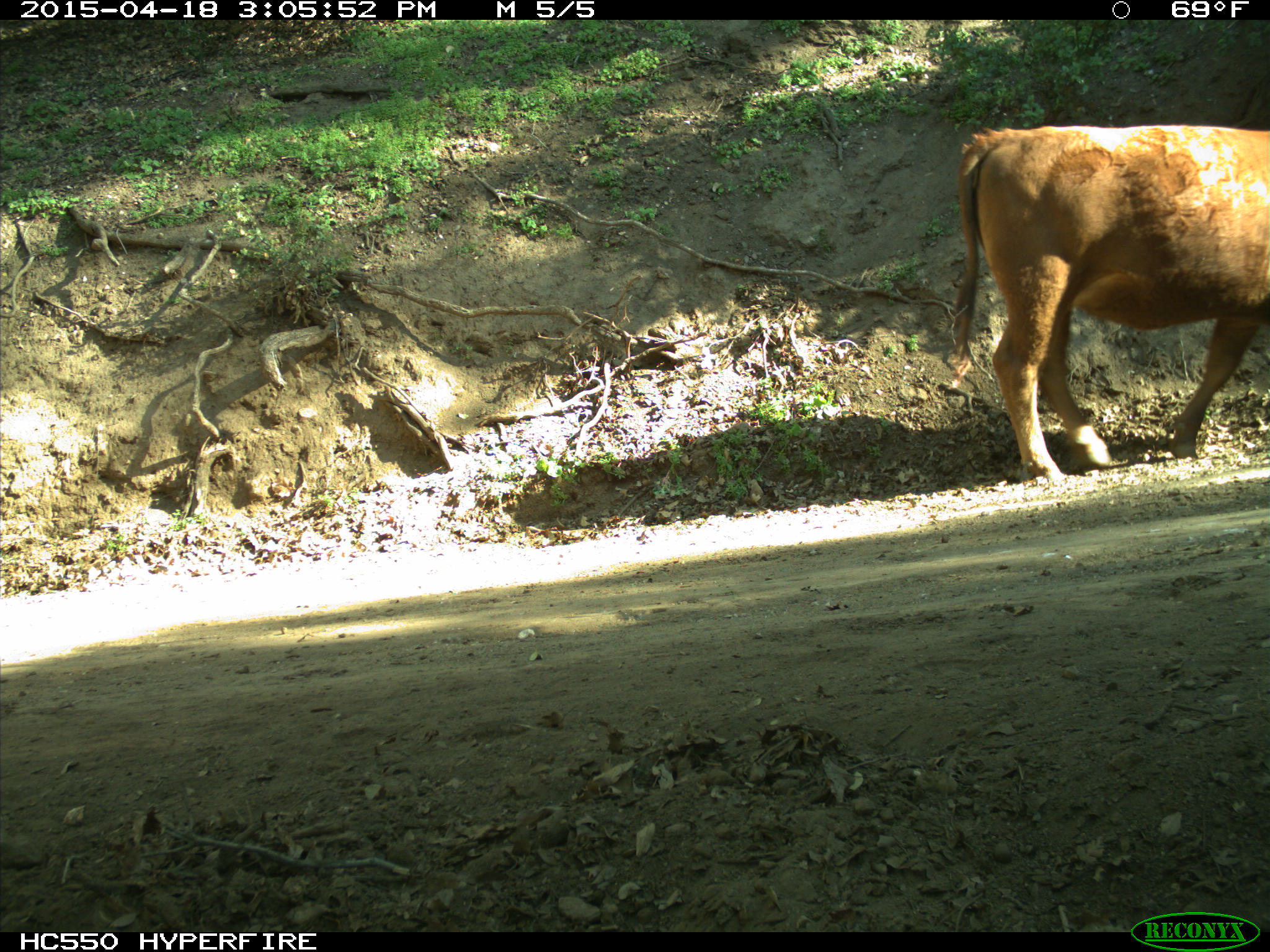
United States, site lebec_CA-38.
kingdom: Animalia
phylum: Chordata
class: Mammalia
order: Artiodactyla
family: Bovidae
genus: Bos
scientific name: Bos taurus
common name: domestic cow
Bos taurus (domestic cow).